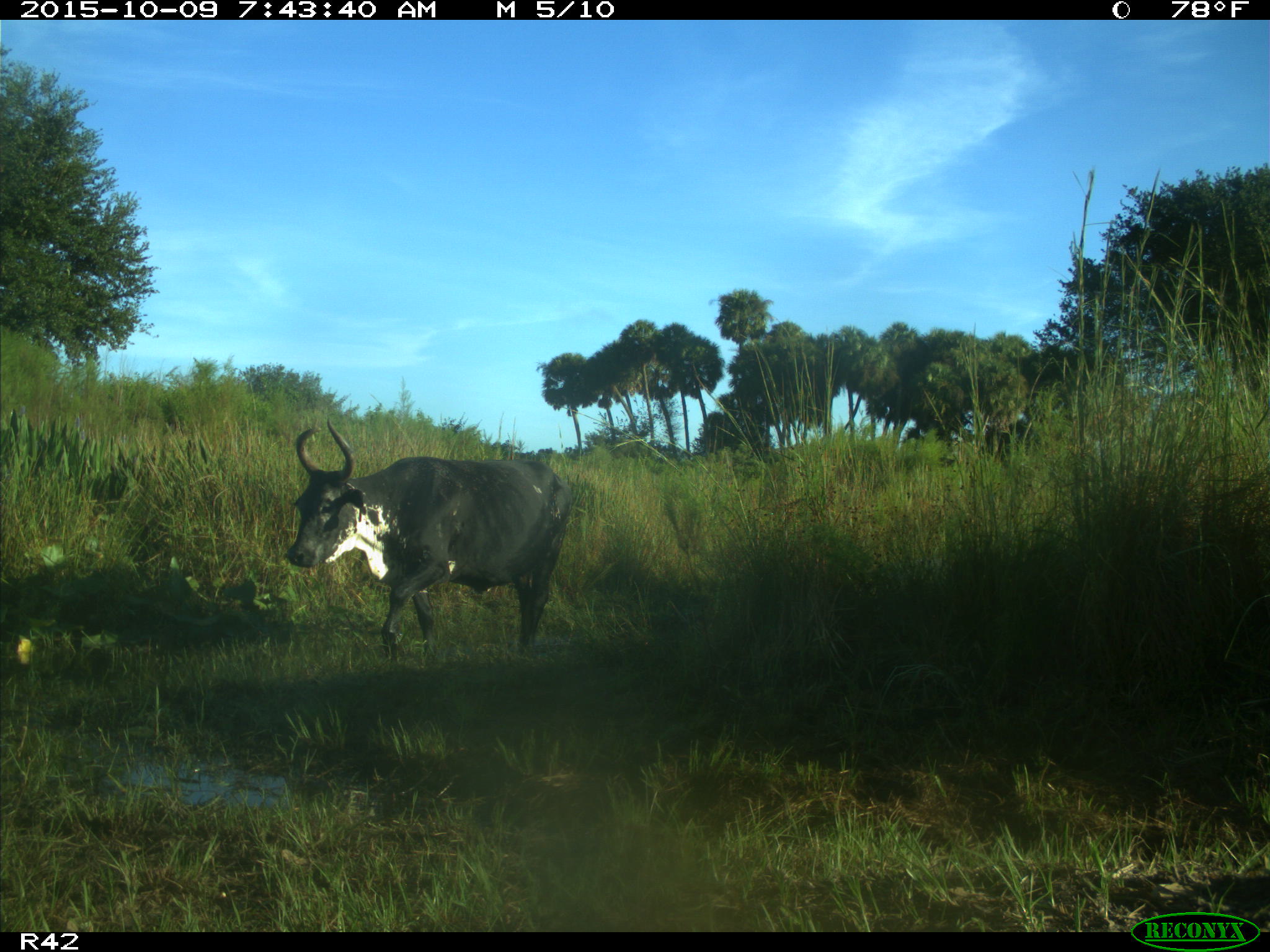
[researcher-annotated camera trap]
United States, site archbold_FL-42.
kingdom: Animalia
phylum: Chordata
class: Mammalia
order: Artiodactyla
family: Bovidae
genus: Bos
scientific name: Bos taurus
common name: domestic cow